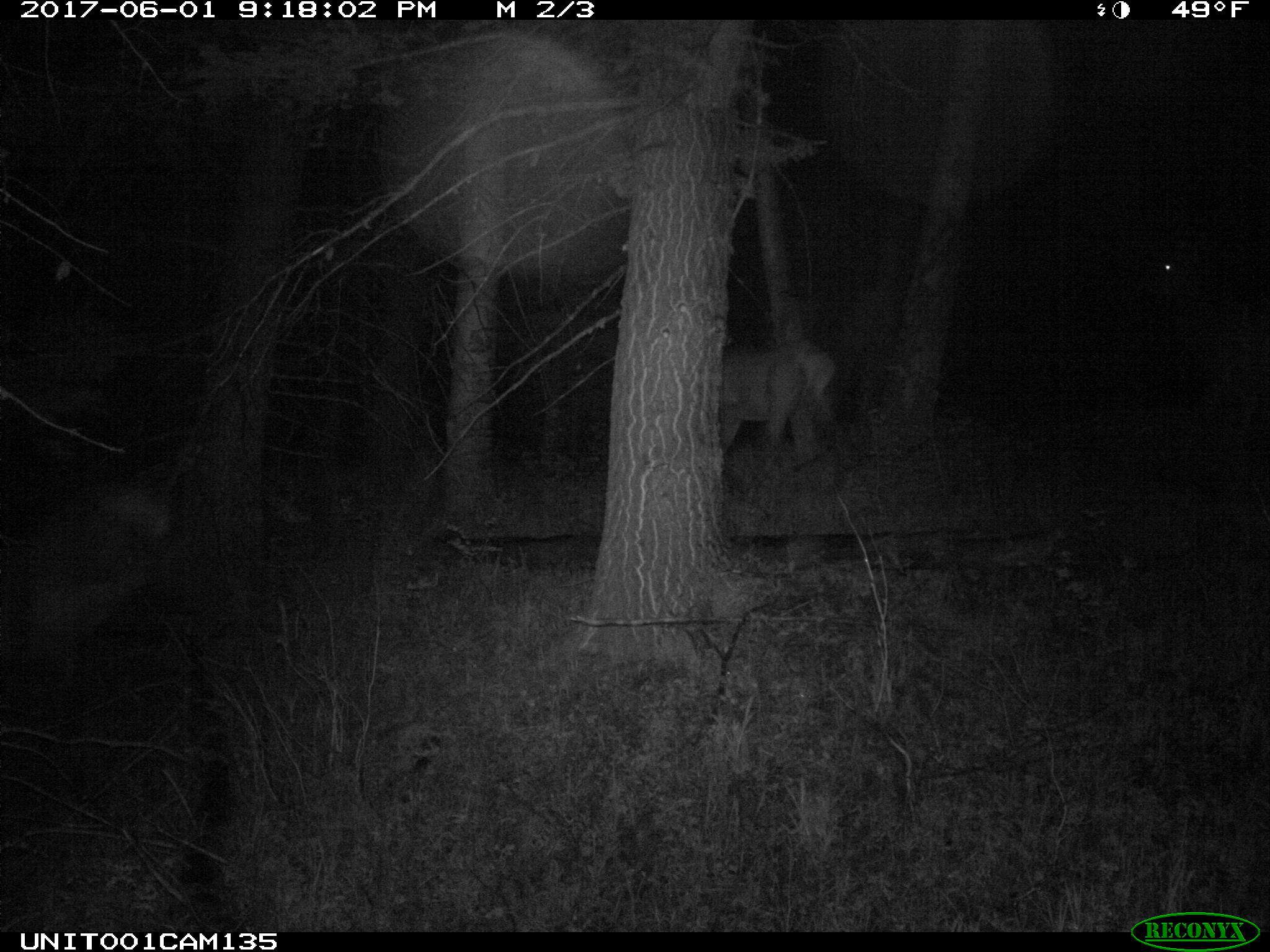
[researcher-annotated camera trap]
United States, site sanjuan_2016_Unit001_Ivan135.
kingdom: Animalia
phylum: Chordata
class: Mammalia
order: Artiodactyla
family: Cervidae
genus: Cervus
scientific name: Cervus elaphus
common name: red deer